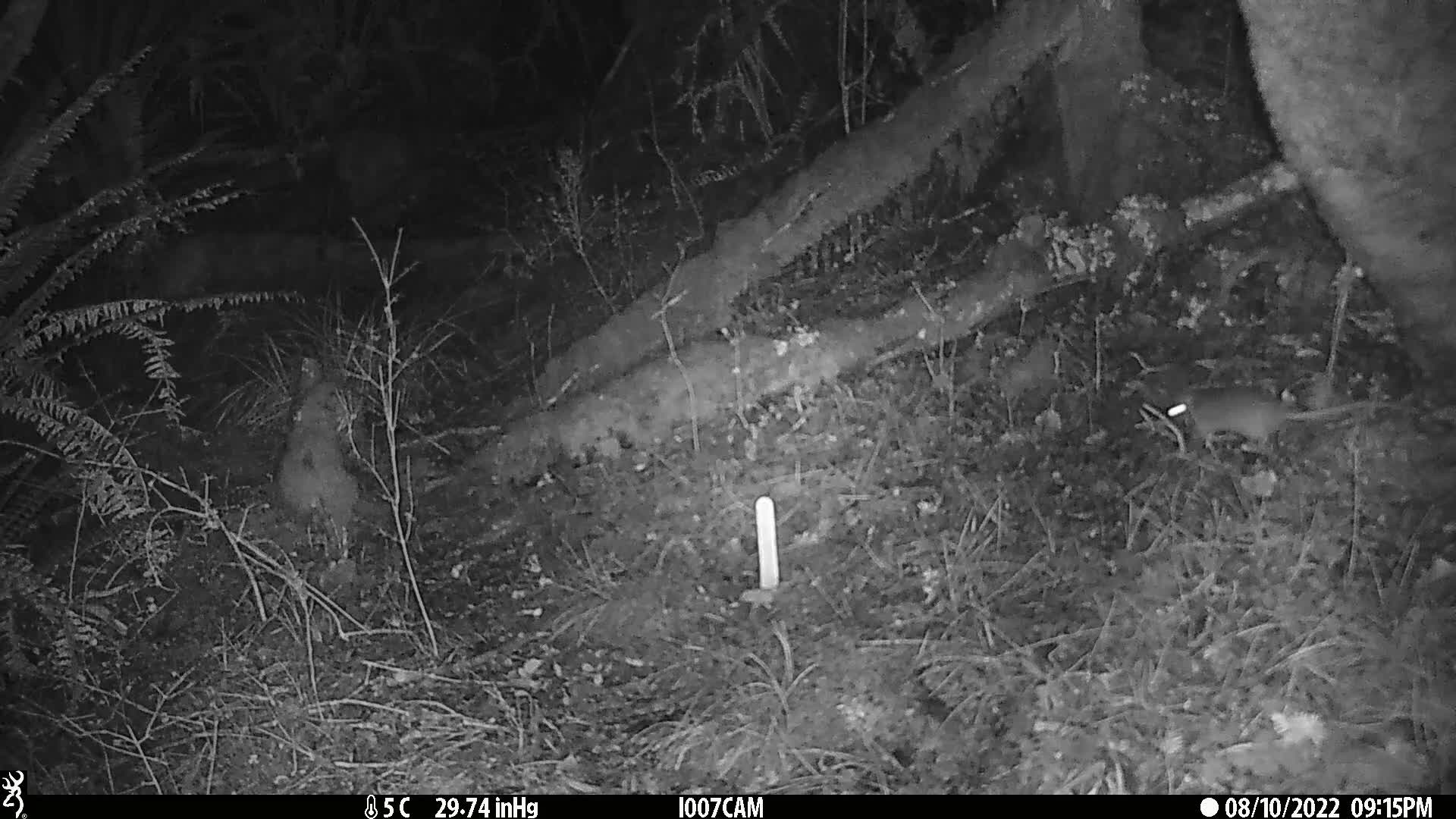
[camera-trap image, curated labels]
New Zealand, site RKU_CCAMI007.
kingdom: Animalia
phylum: Chordata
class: Mammalia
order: Rodentia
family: Muridae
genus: Rattus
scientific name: Rattus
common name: rat